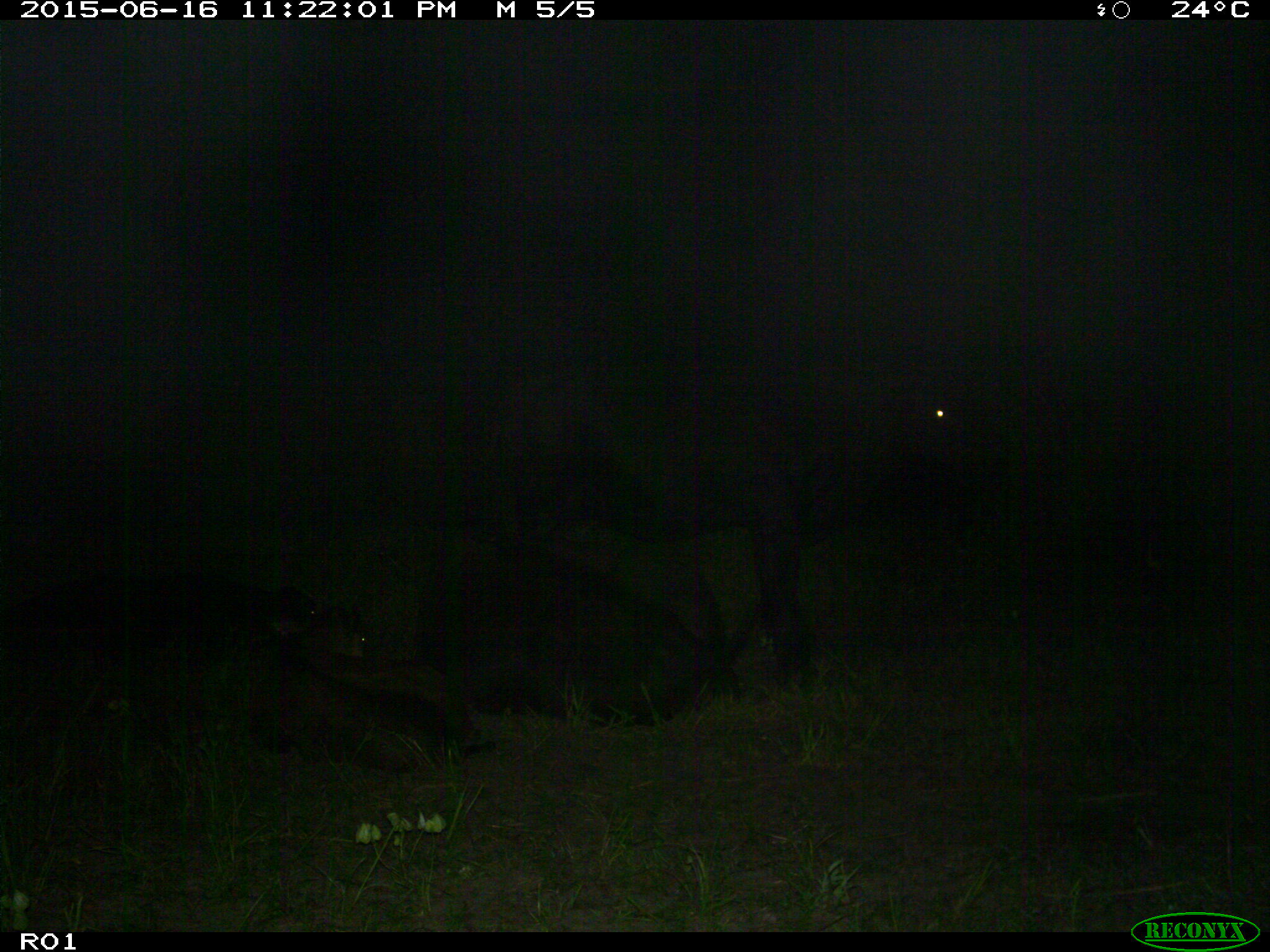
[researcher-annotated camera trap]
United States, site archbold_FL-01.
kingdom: Animalia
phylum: Chordata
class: Mammalia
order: Artiodactyla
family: Bovidae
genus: Bos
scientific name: Bos taurus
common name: domestic cow